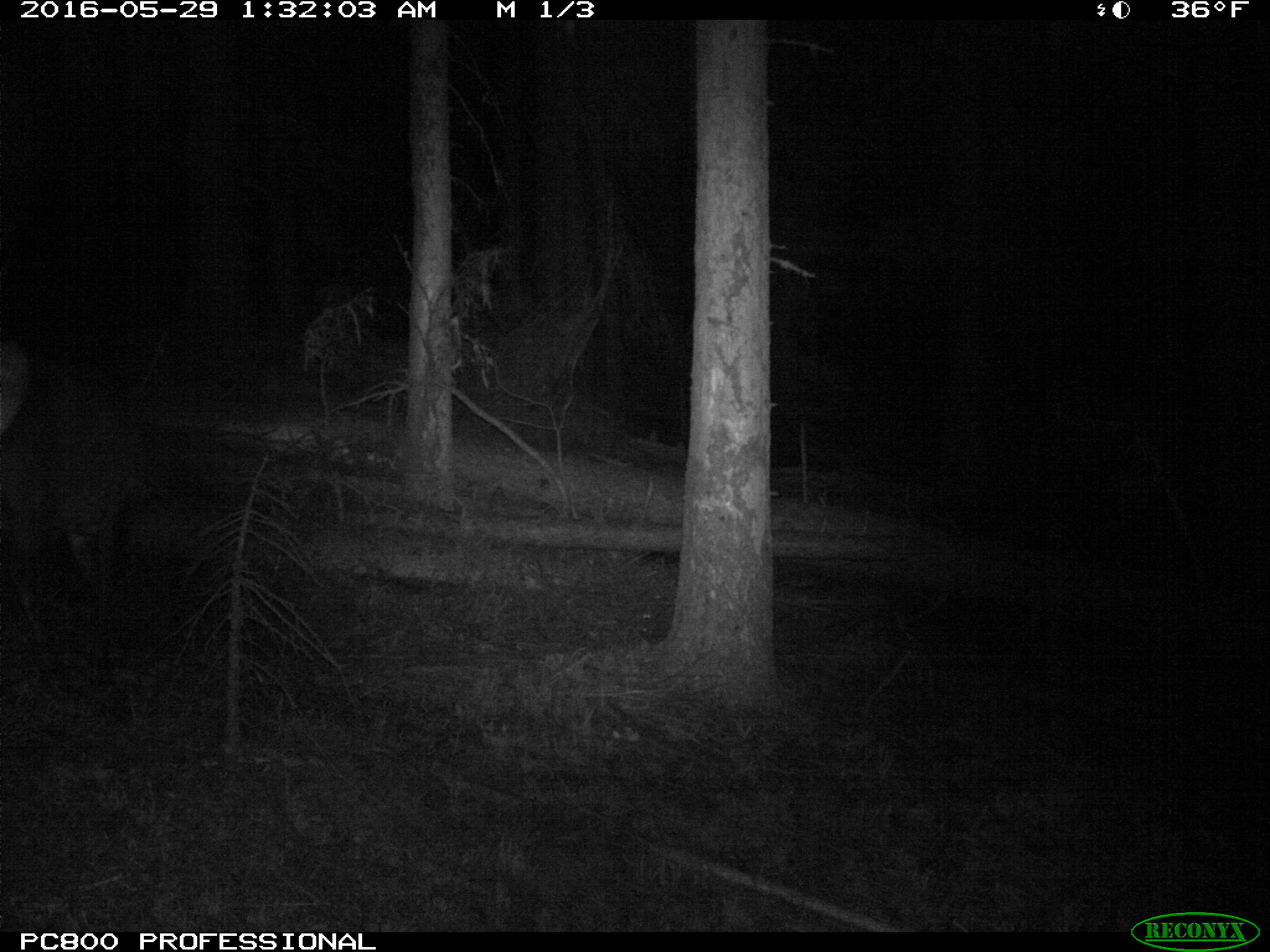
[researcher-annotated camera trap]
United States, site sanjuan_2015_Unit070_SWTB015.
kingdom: Animalia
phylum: Chordata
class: Mammalia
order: Artiodactyla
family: Cervidae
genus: Cervus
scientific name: Cervus elaphus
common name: red deer